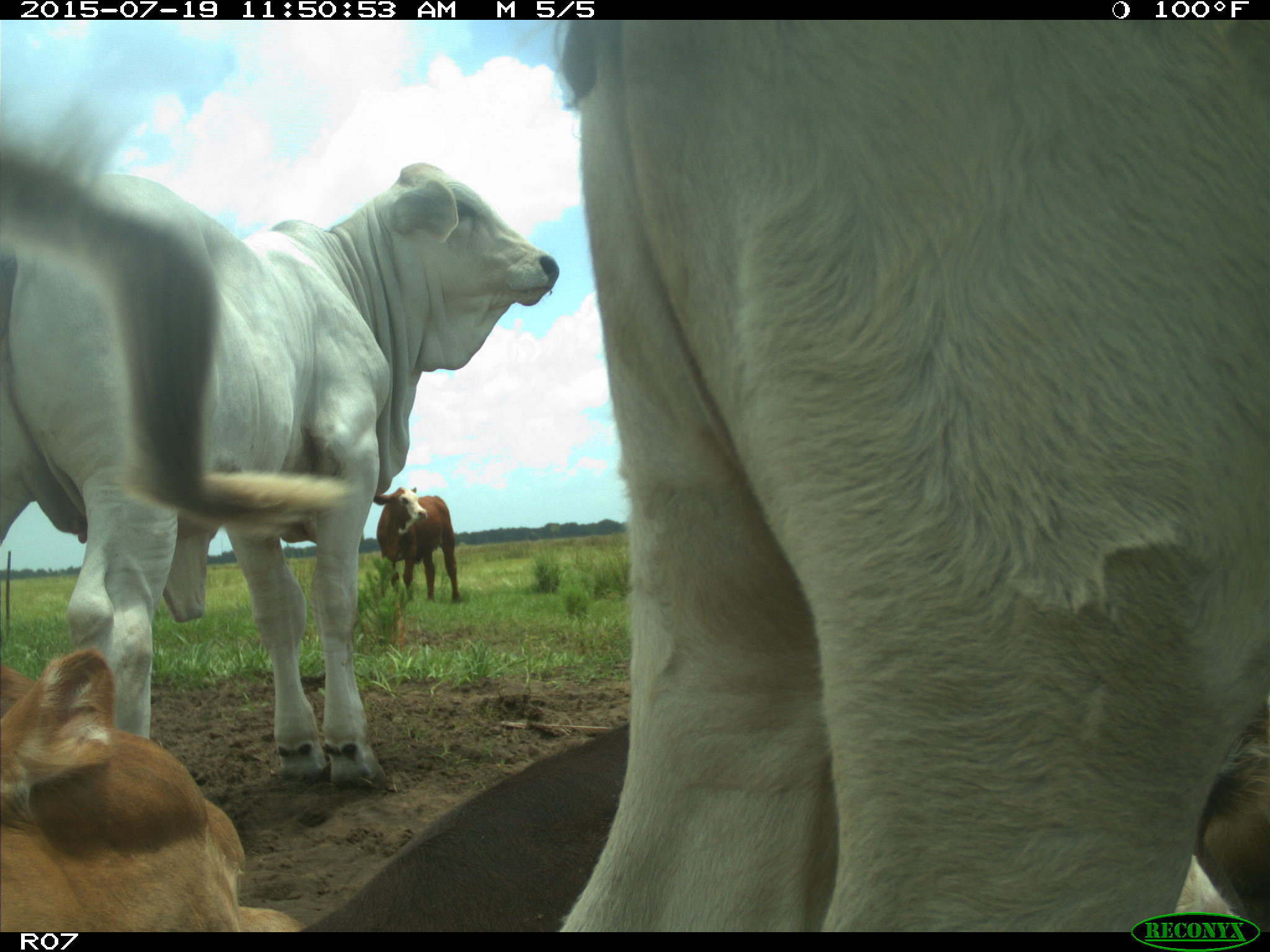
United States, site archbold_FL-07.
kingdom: Animalia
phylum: Chordata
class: Mammalia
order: Artiodactyla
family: Bovidae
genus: Bos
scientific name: Bos taurus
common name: domestic cow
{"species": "Bos taurus (domestic cow)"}